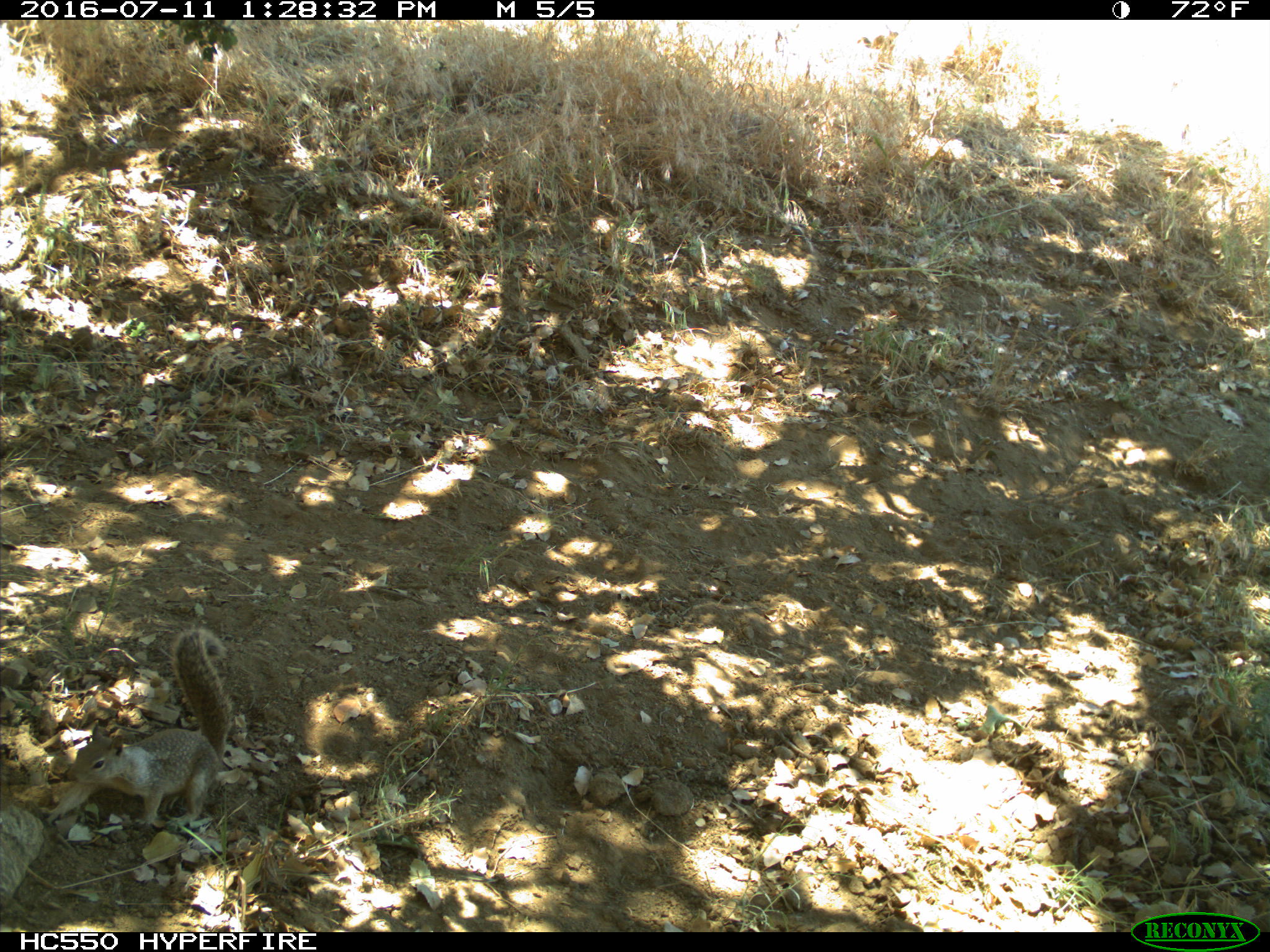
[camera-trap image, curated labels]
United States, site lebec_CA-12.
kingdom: Animalia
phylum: Chordata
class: Mammalia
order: Rodentia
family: Sciuridae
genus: Otospermophilus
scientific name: Otospermophilus beecheyi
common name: california ground squirrel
Otospermophilus beecheyi (california ground squirrel).